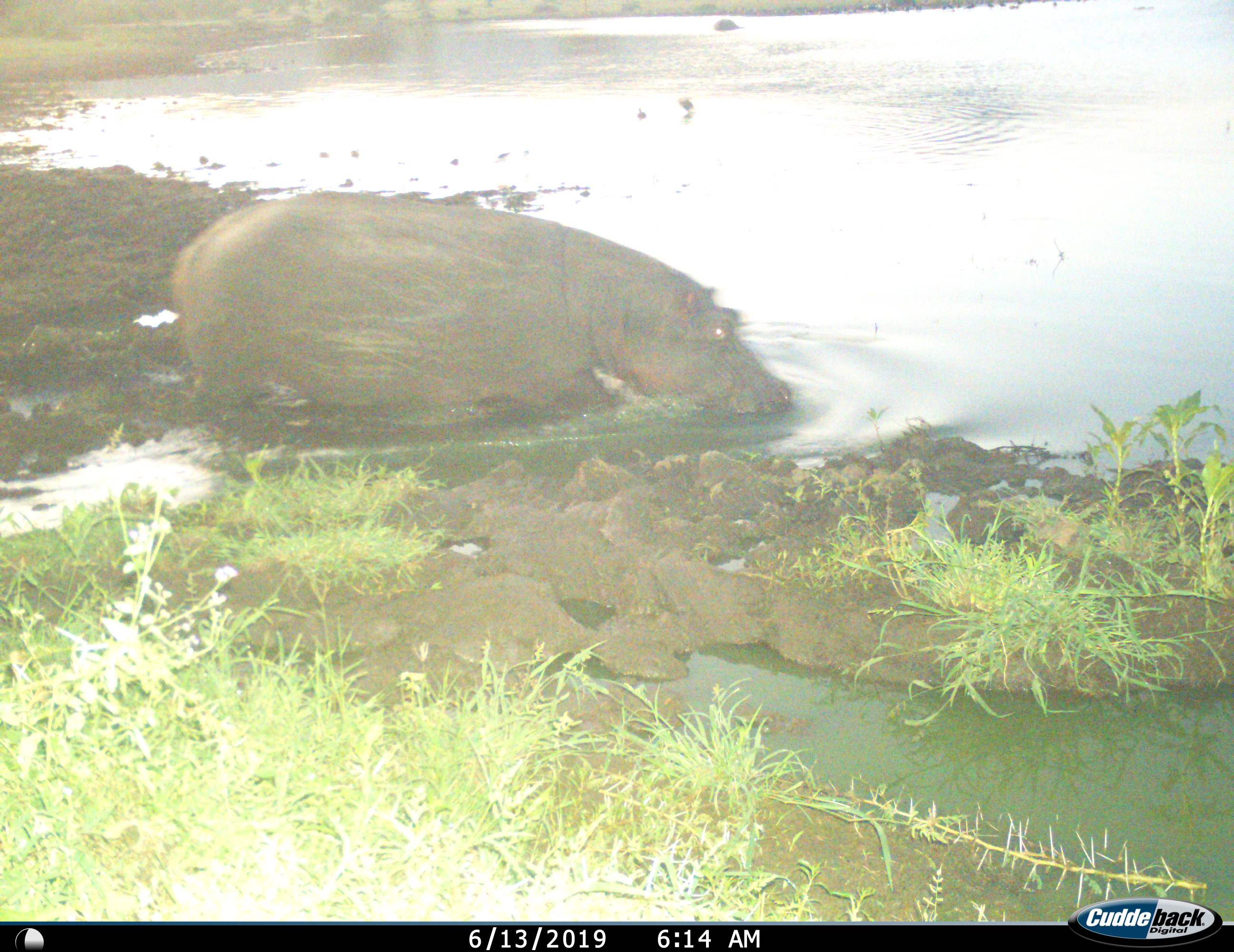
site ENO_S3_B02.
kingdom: Animalia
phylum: Chordata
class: Mammalia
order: Artiodactyla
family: Hippopotamidae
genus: Hippopotamus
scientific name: Hippopotamus amphibius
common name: hippopotamus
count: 1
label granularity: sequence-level